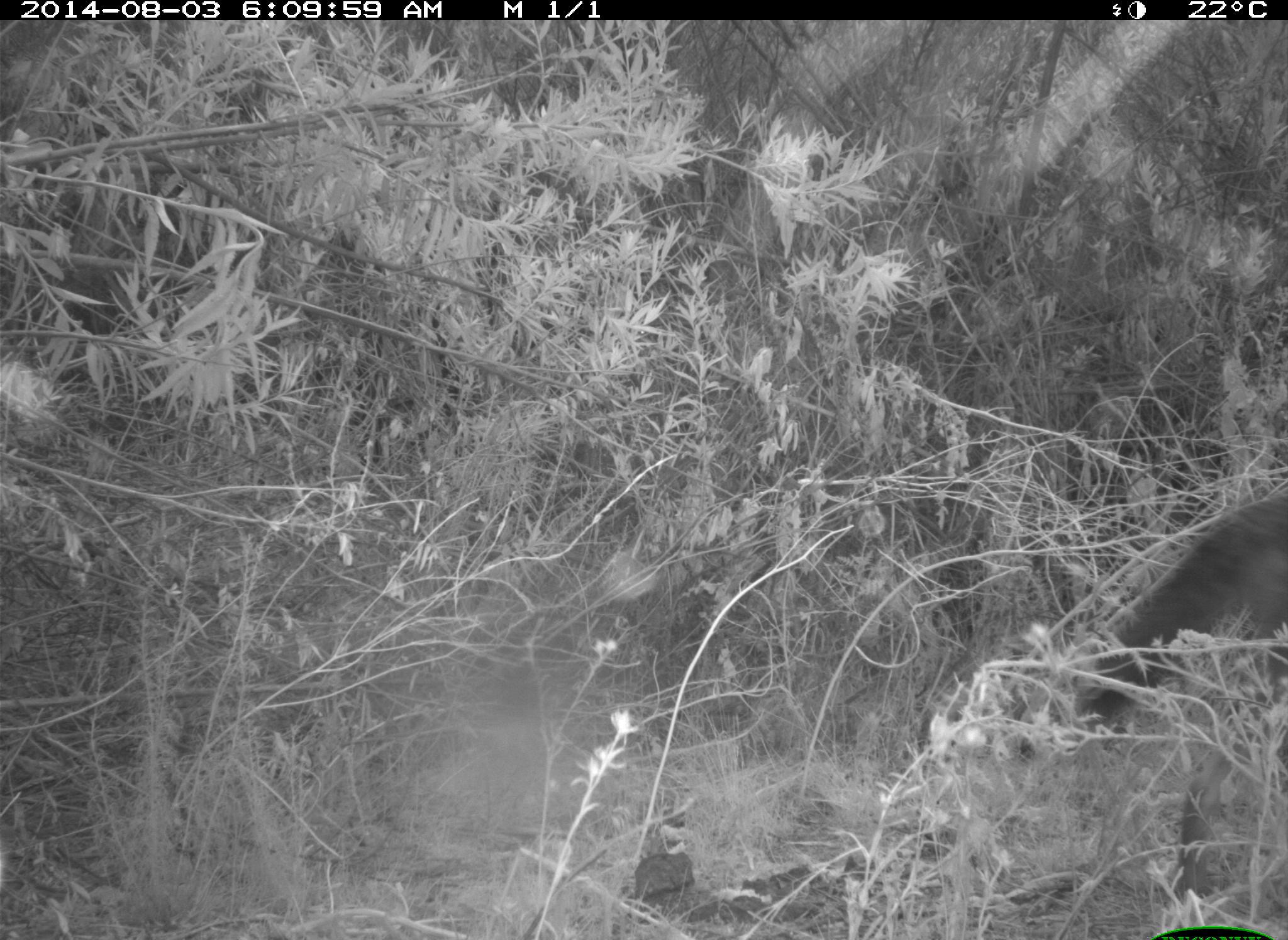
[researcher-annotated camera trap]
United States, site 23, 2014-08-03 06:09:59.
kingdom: Animalia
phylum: Chordata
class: Mammalia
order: Carnivora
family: Canidae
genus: Canis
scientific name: Canis latrans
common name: coyote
Coyote (Canis latrans).